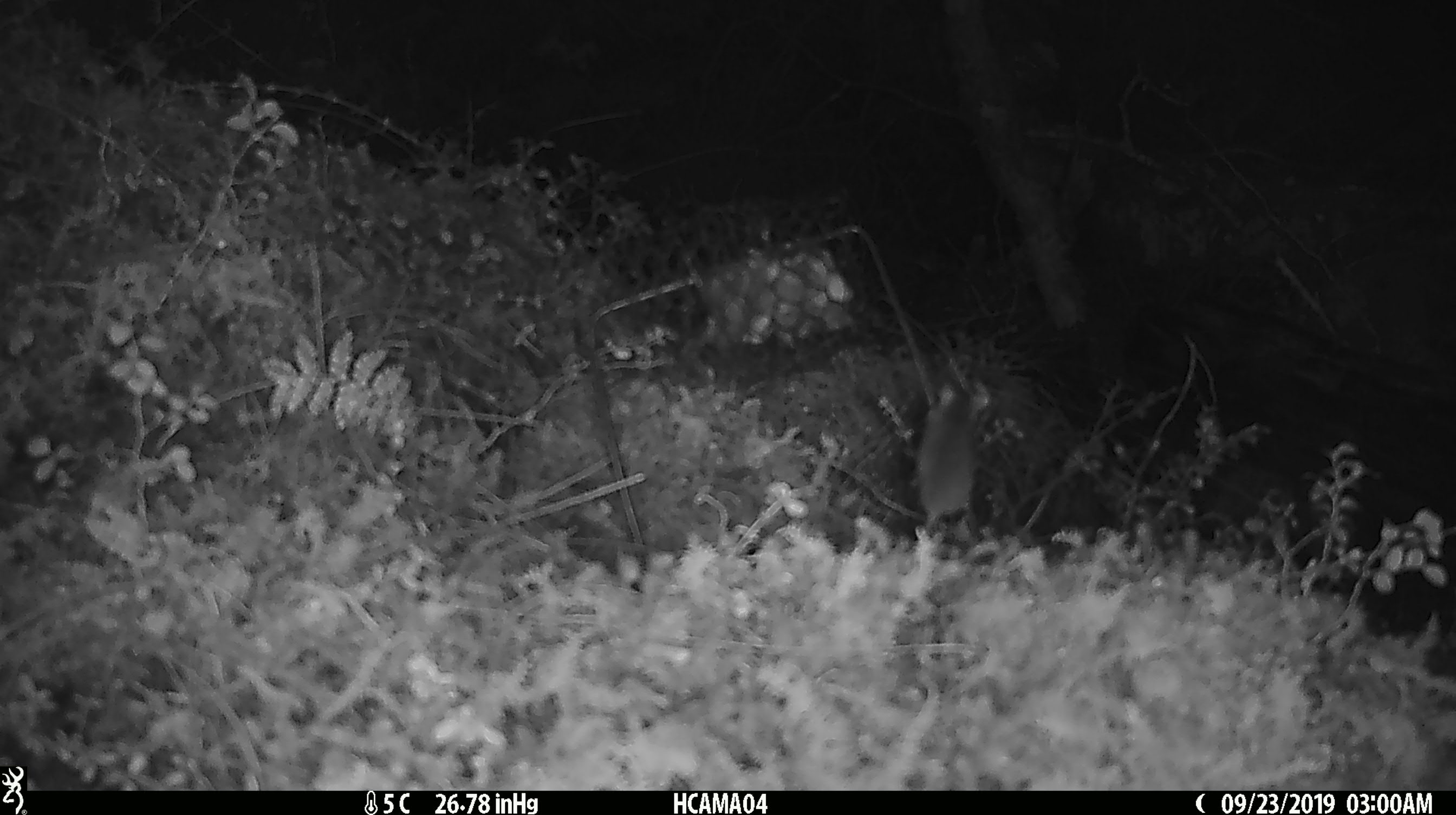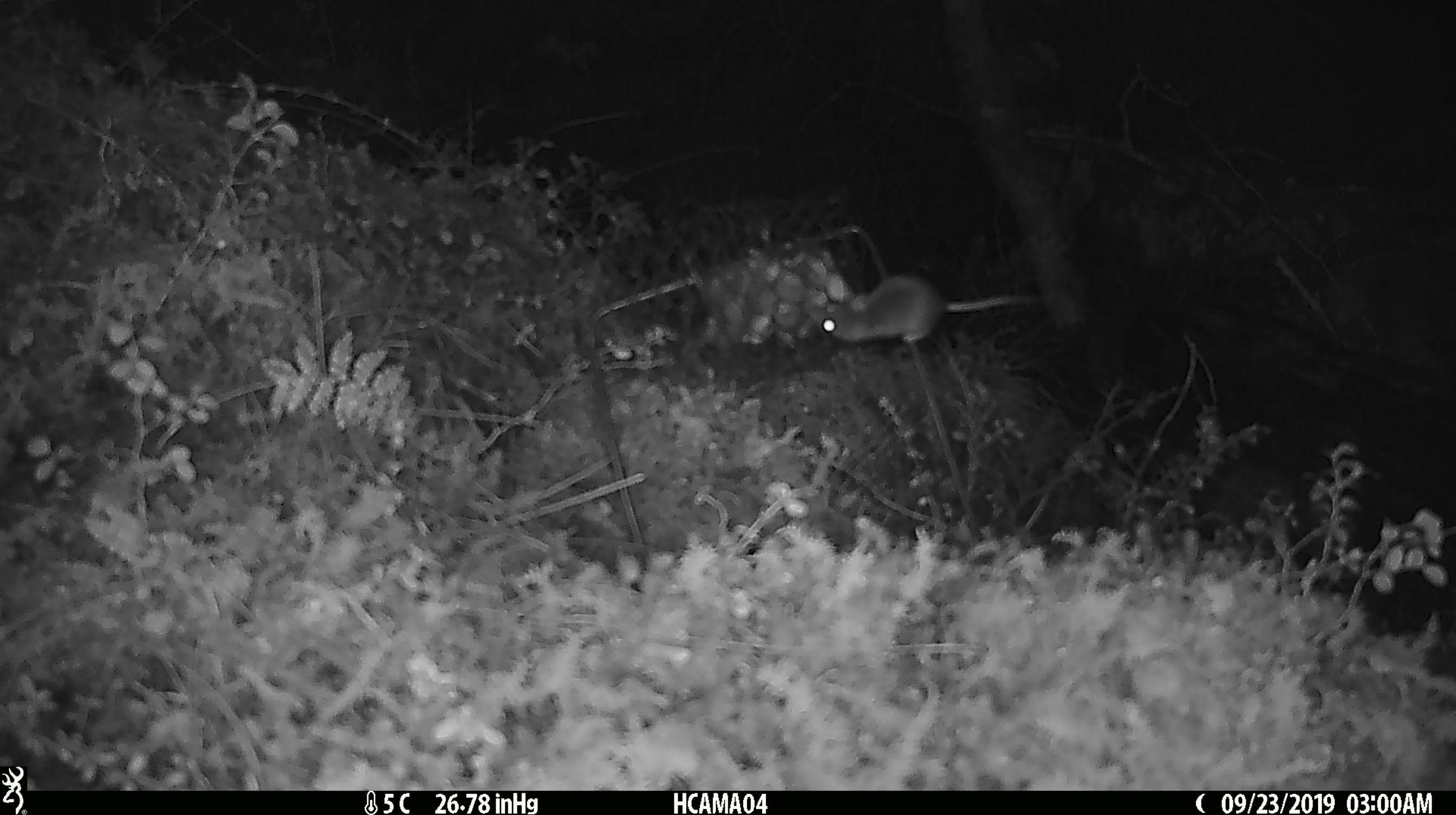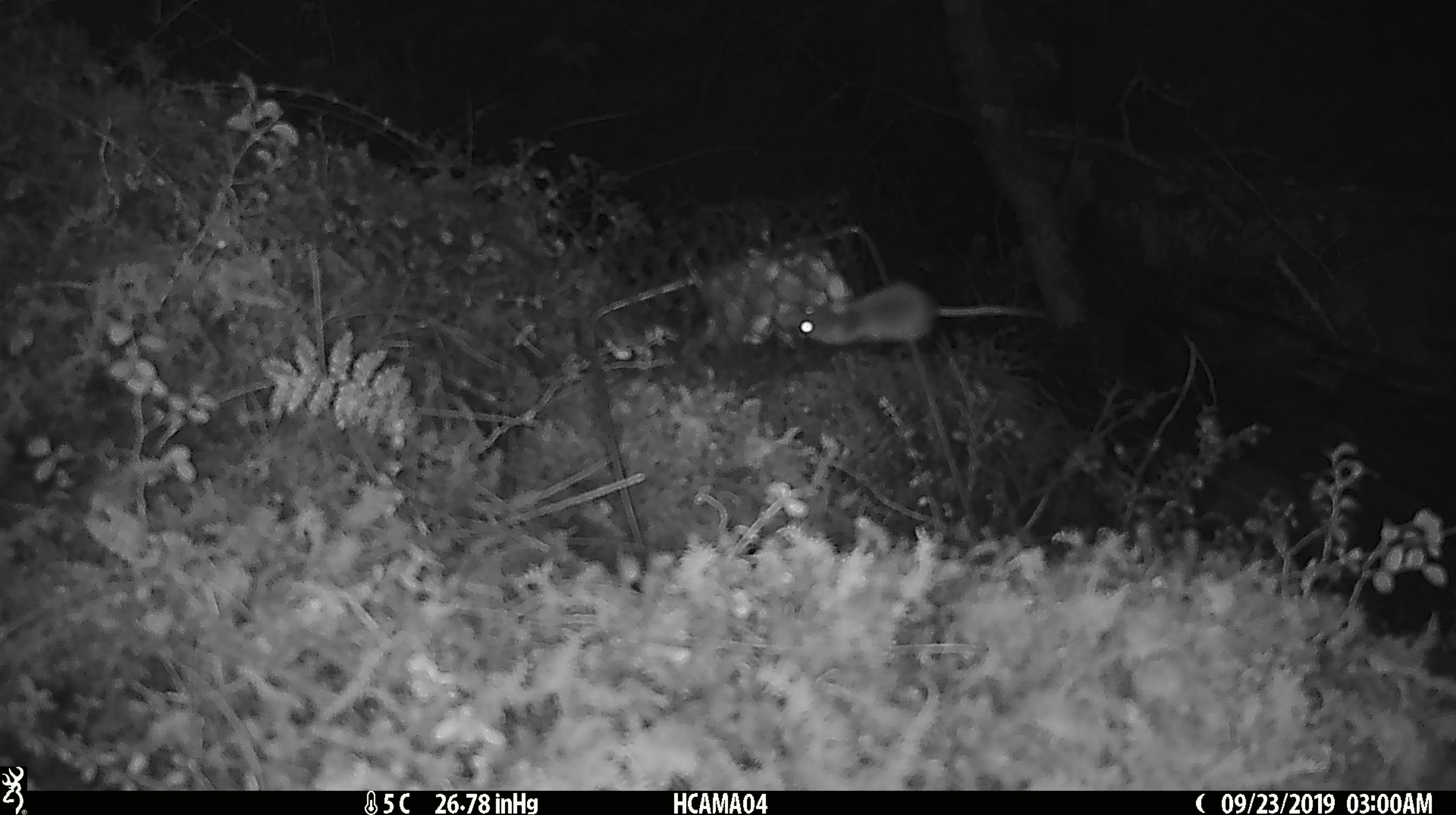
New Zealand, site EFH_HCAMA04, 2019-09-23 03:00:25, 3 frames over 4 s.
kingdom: Animalia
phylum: Chordata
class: Mammalia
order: Rodentia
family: Muridae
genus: Mus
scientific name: Mus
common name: mouse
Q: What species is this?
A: Mouse (Mus).